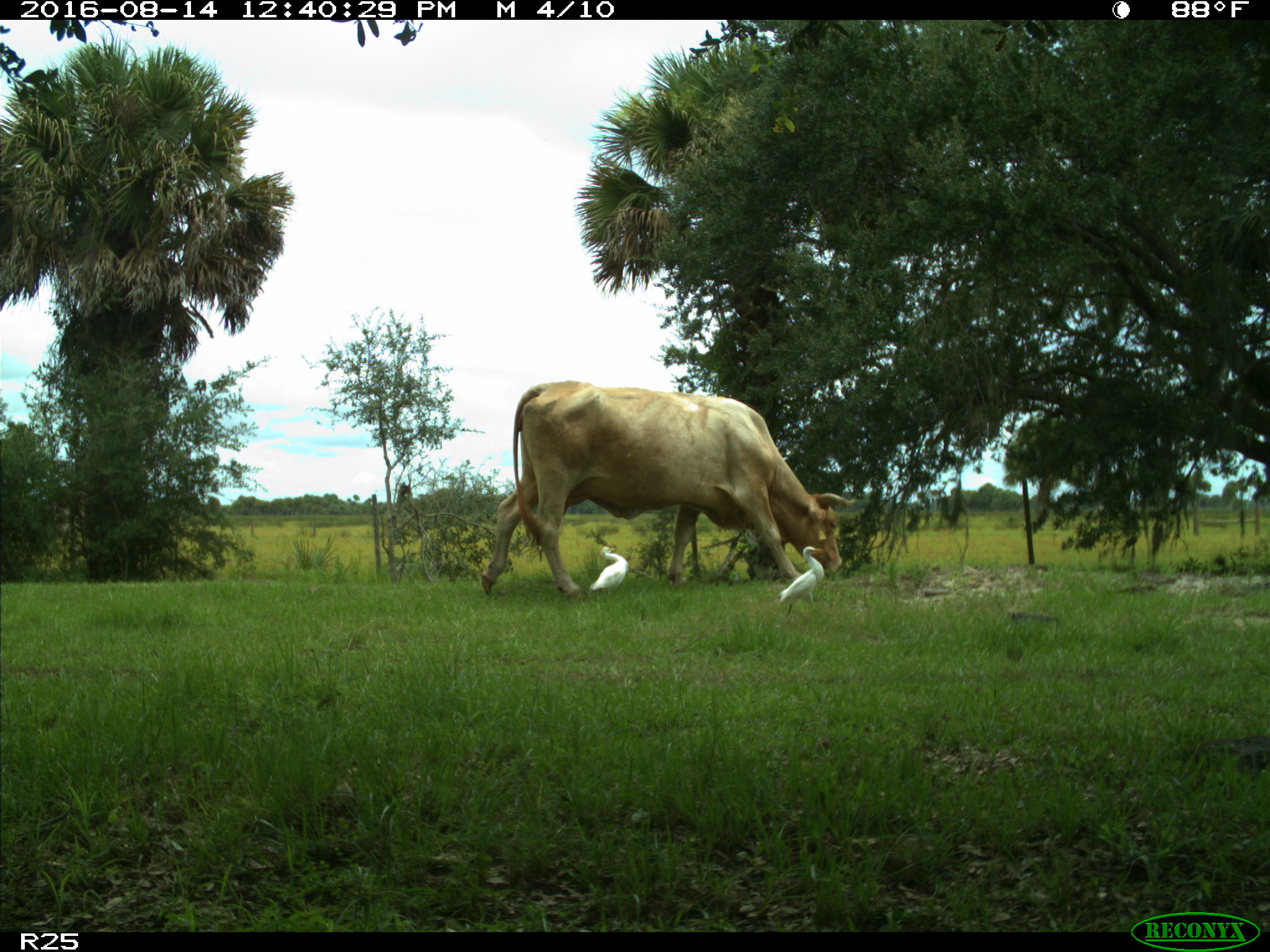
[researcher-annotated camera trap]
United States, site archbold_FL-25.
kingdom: Animalia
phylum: Chordata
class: Mammalia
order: Artiodactyla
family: Bovidae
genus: Bos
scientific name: Bos taurus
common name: domestic cow